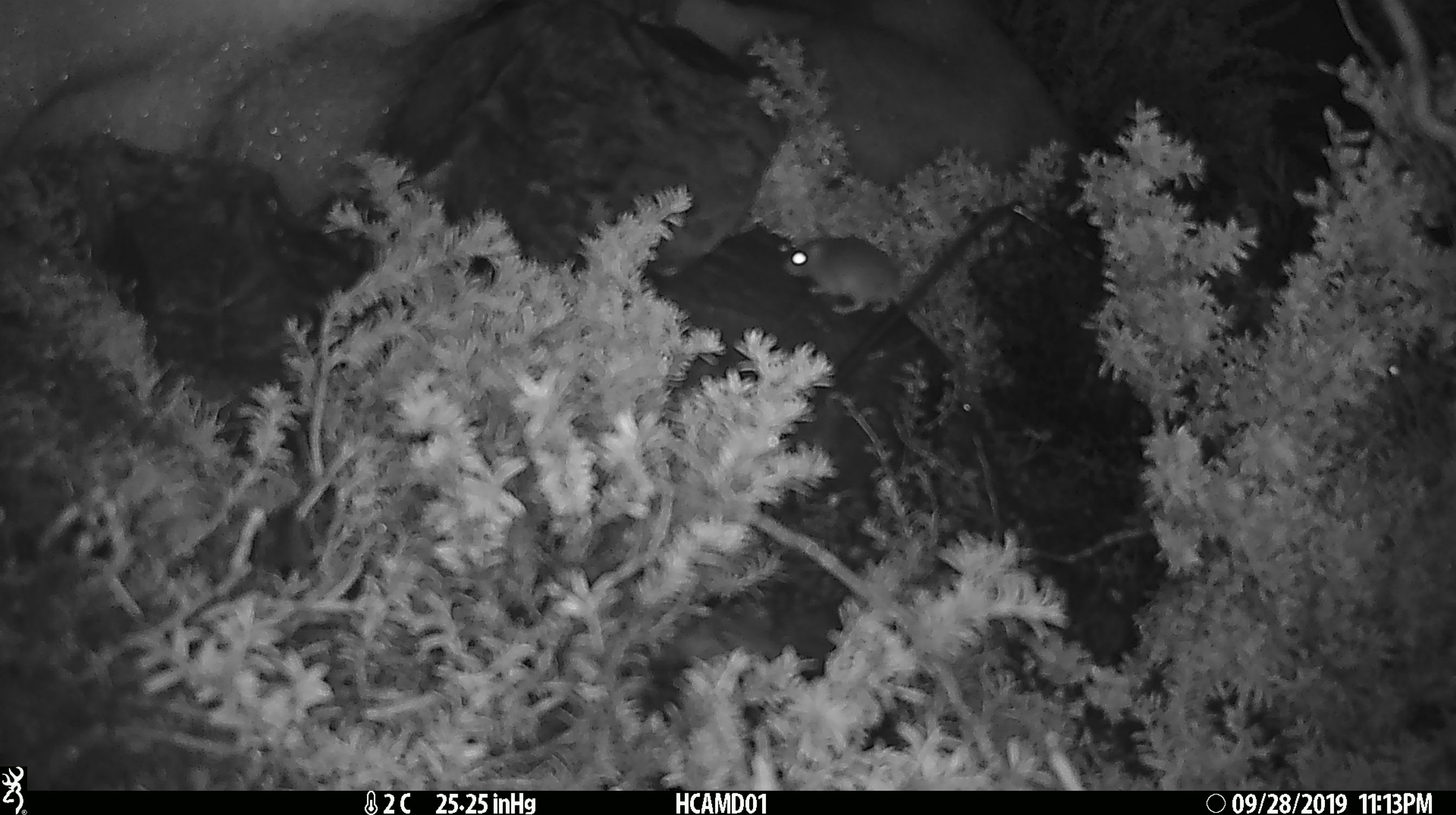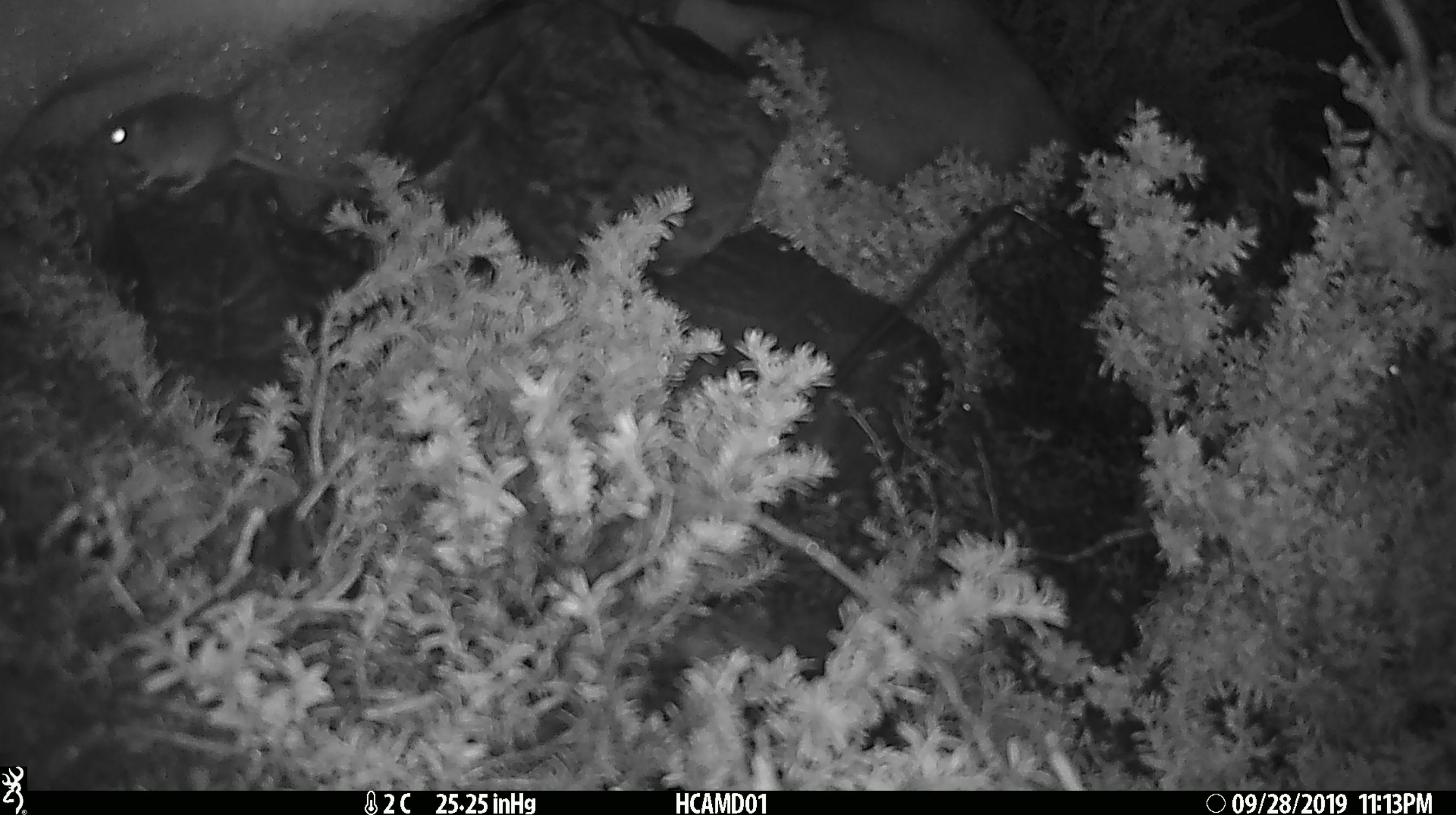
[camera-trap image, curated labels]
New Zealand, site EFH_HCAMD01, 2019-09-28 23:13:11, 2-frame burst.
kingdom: Animalia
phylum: Chordata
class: Mammalia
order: Rodentia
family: Muridae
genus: Mus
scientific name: Mus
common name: mouse